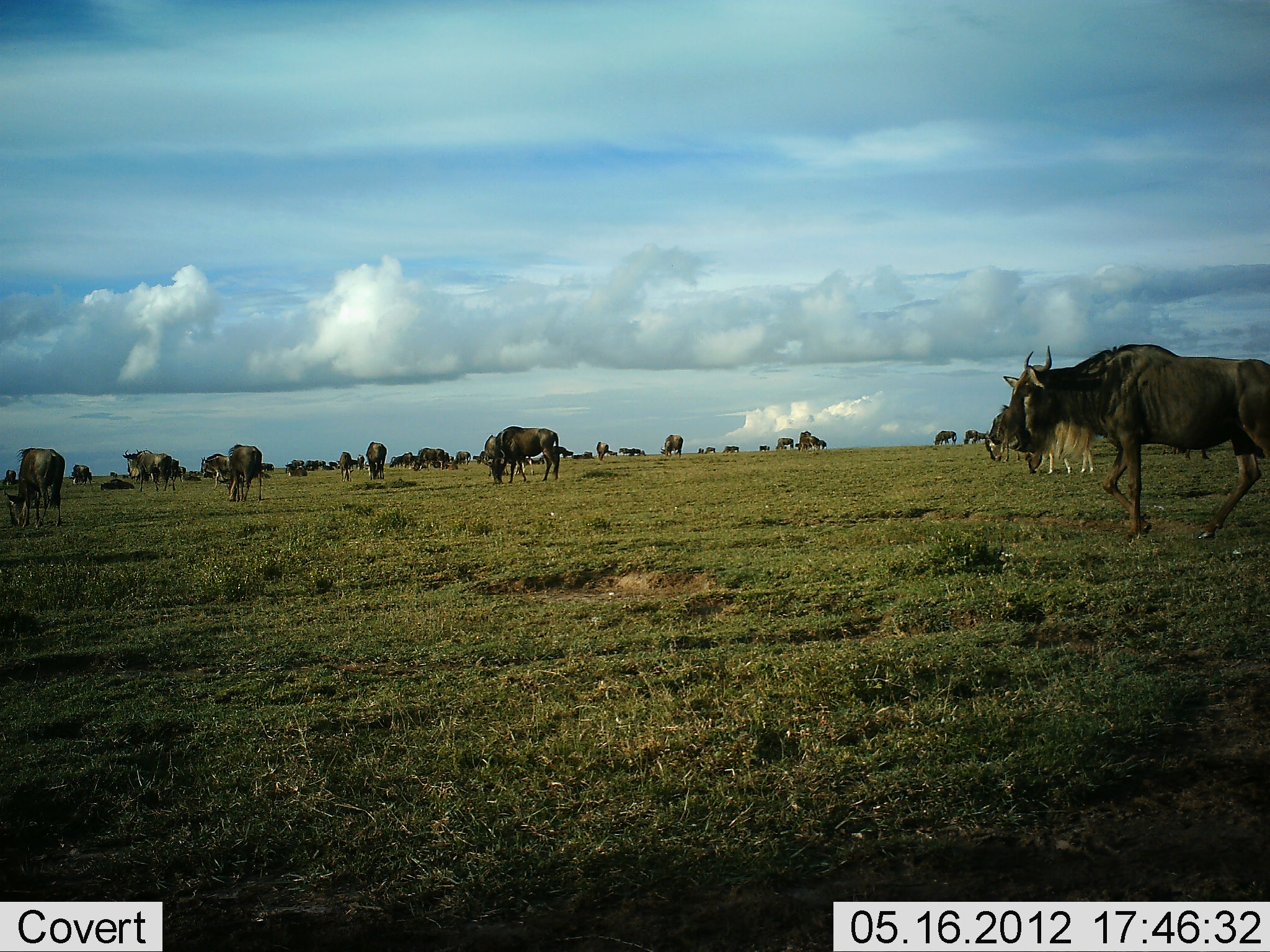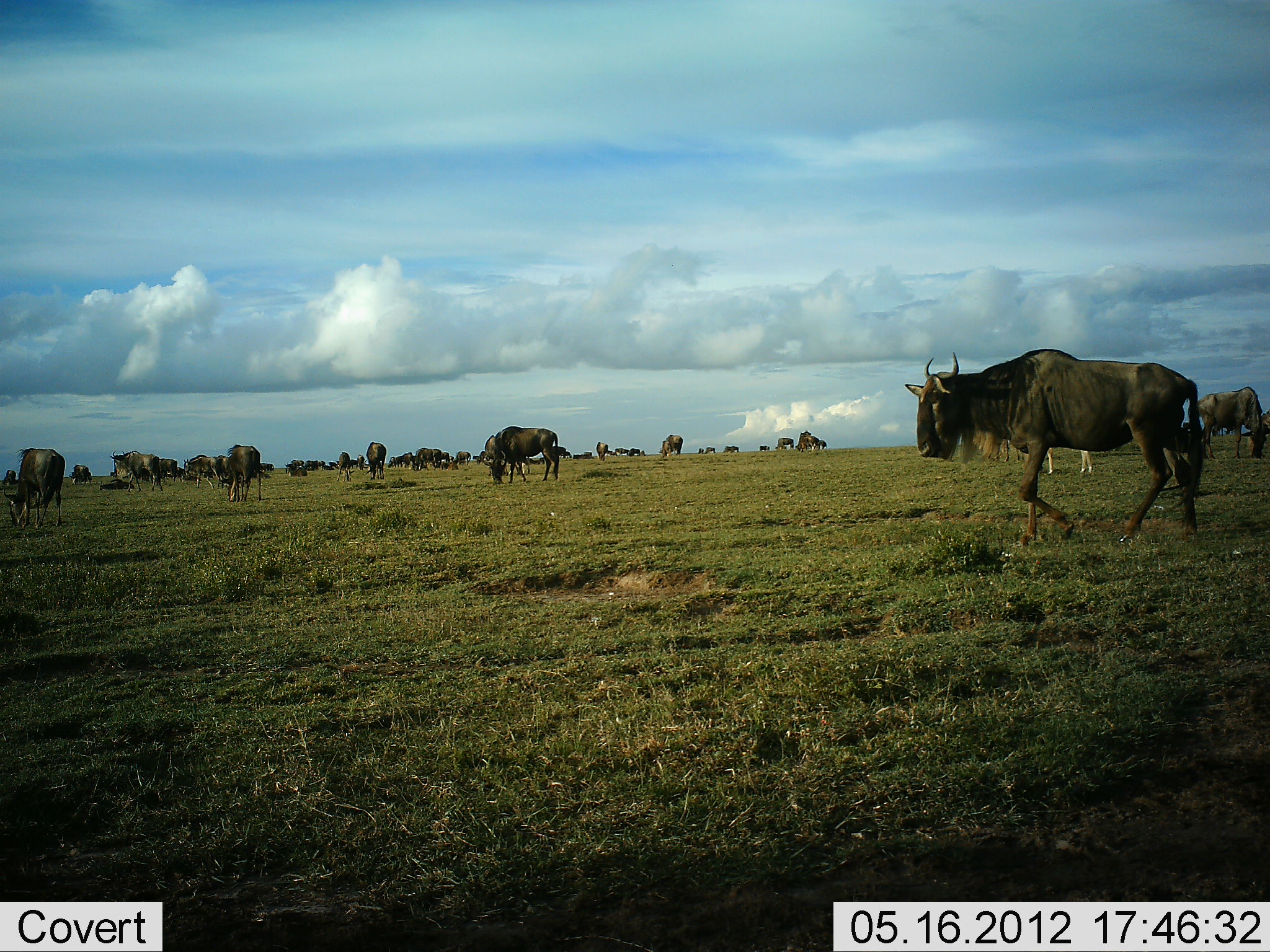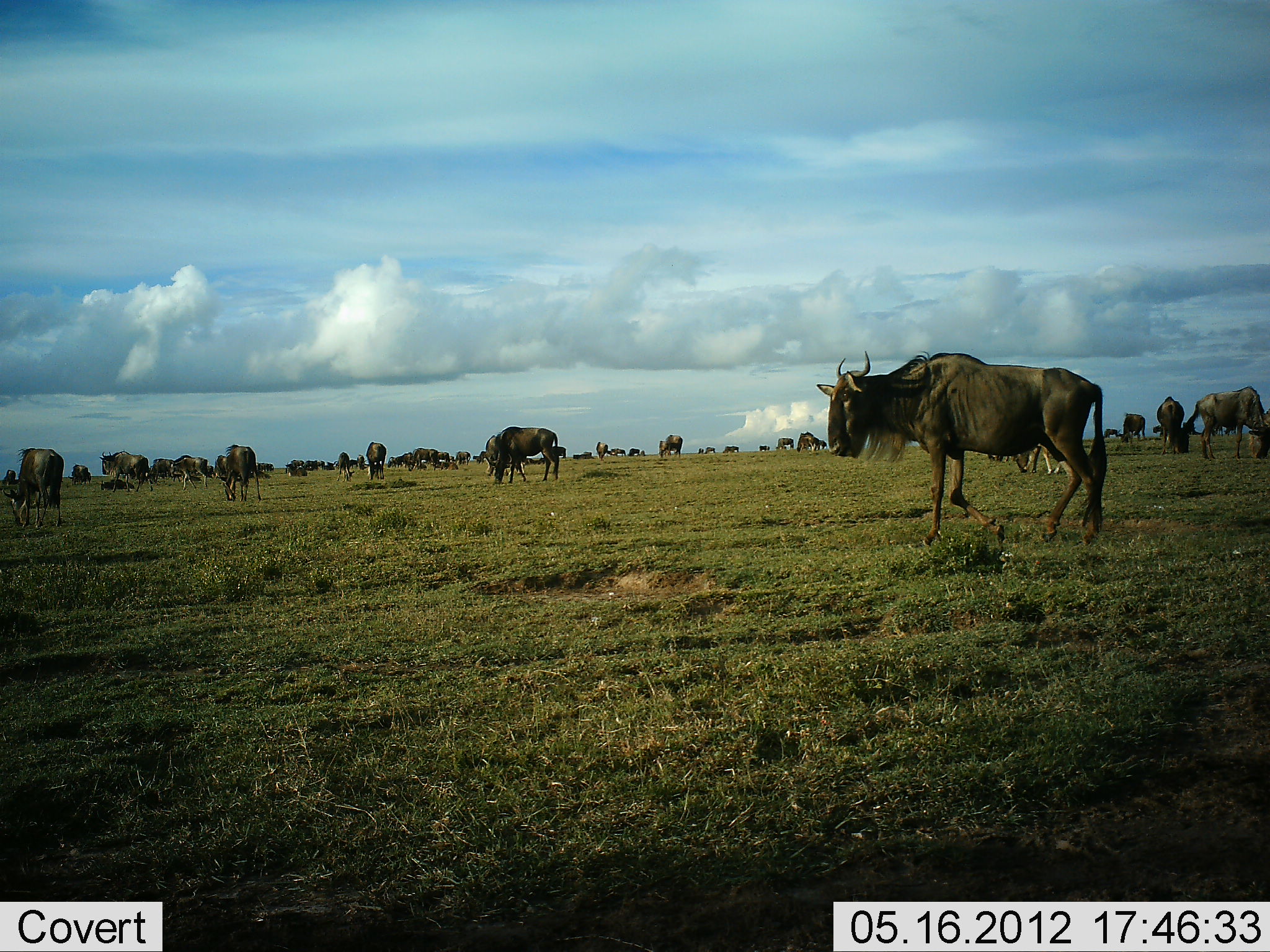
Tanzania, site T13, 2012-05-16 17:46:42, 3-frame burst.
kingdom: Animalia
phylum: Chordata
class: Mammalia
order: Artiodactyla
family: Bovidae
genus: Connochaetes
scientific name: Connochaetes taurinus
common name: blue wildebeest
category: wildebeest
Wildebeest (blue wildebeest) (Connochaetes taurinus), count 11-50. Behavior (volunteer vote fractions): standing 55%, resting 9%, moving 73%, interacting 9%. Young present (vote fraction): 9%. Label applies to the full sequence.